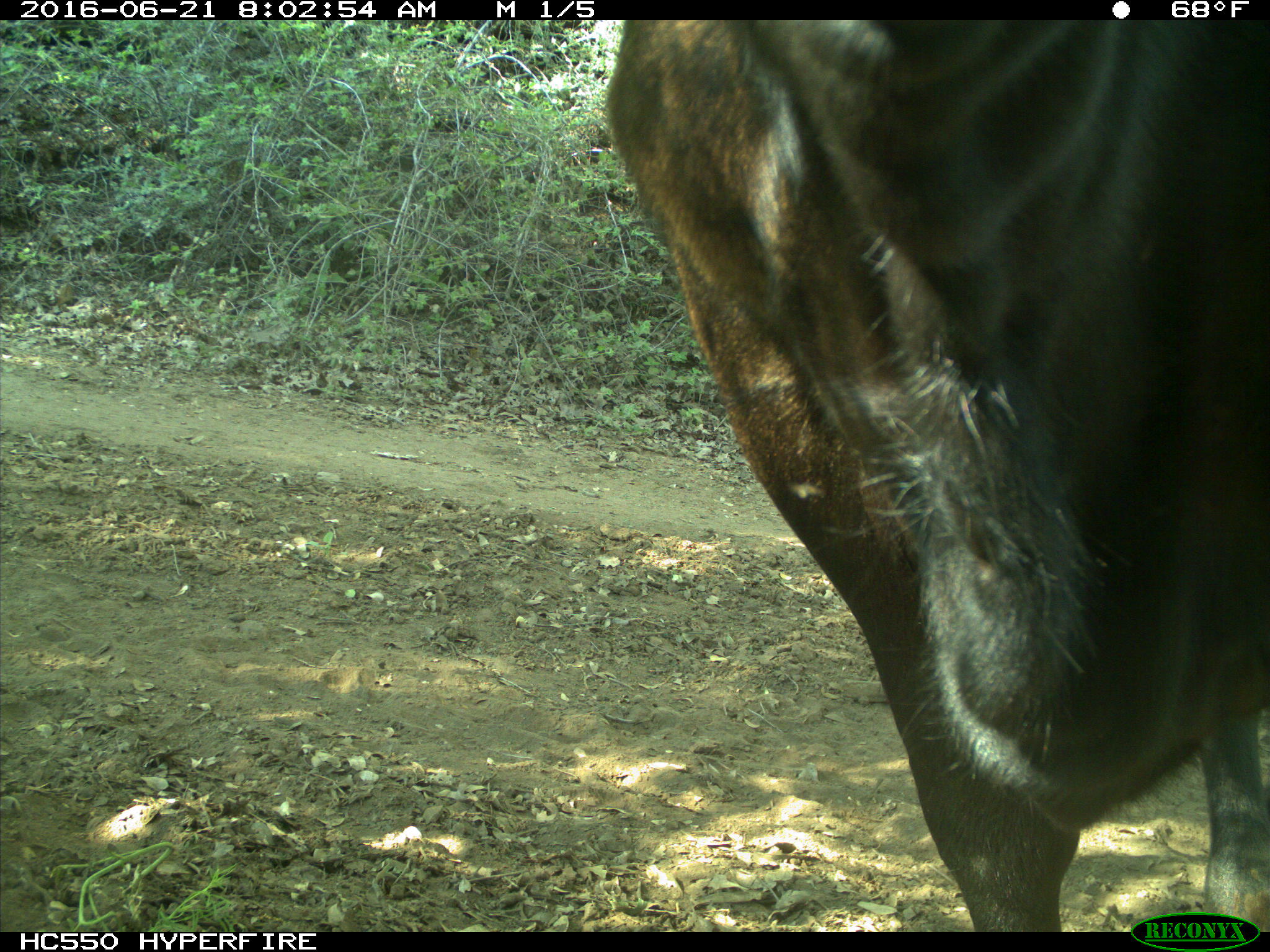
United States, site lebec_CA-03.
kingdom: Animalia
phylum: Chordata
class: Mammalia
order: Artiodactyla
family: Bovidae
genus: Bos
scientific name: Bos taurus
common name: domestic cow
Bos taurus (domestic cow).